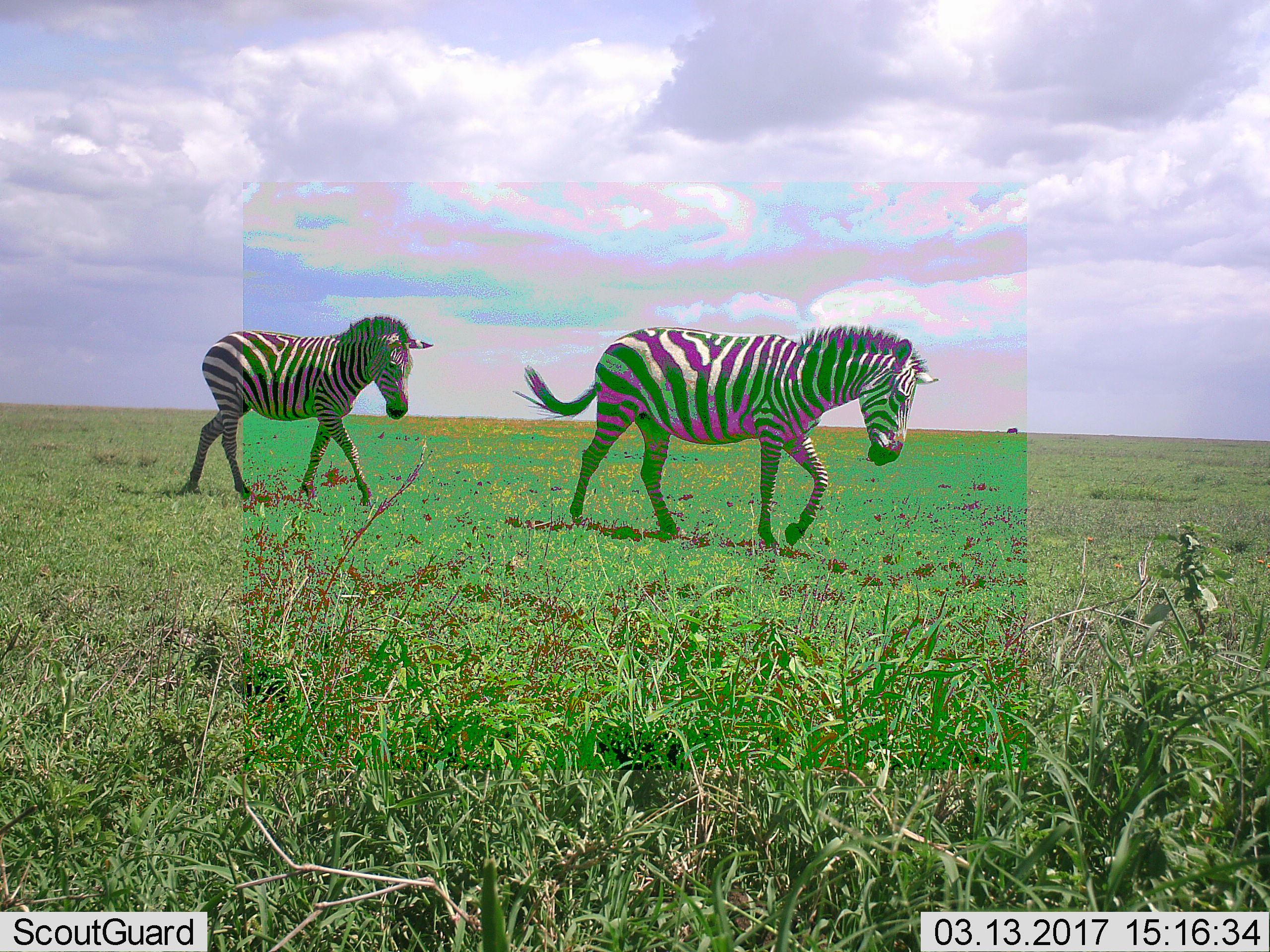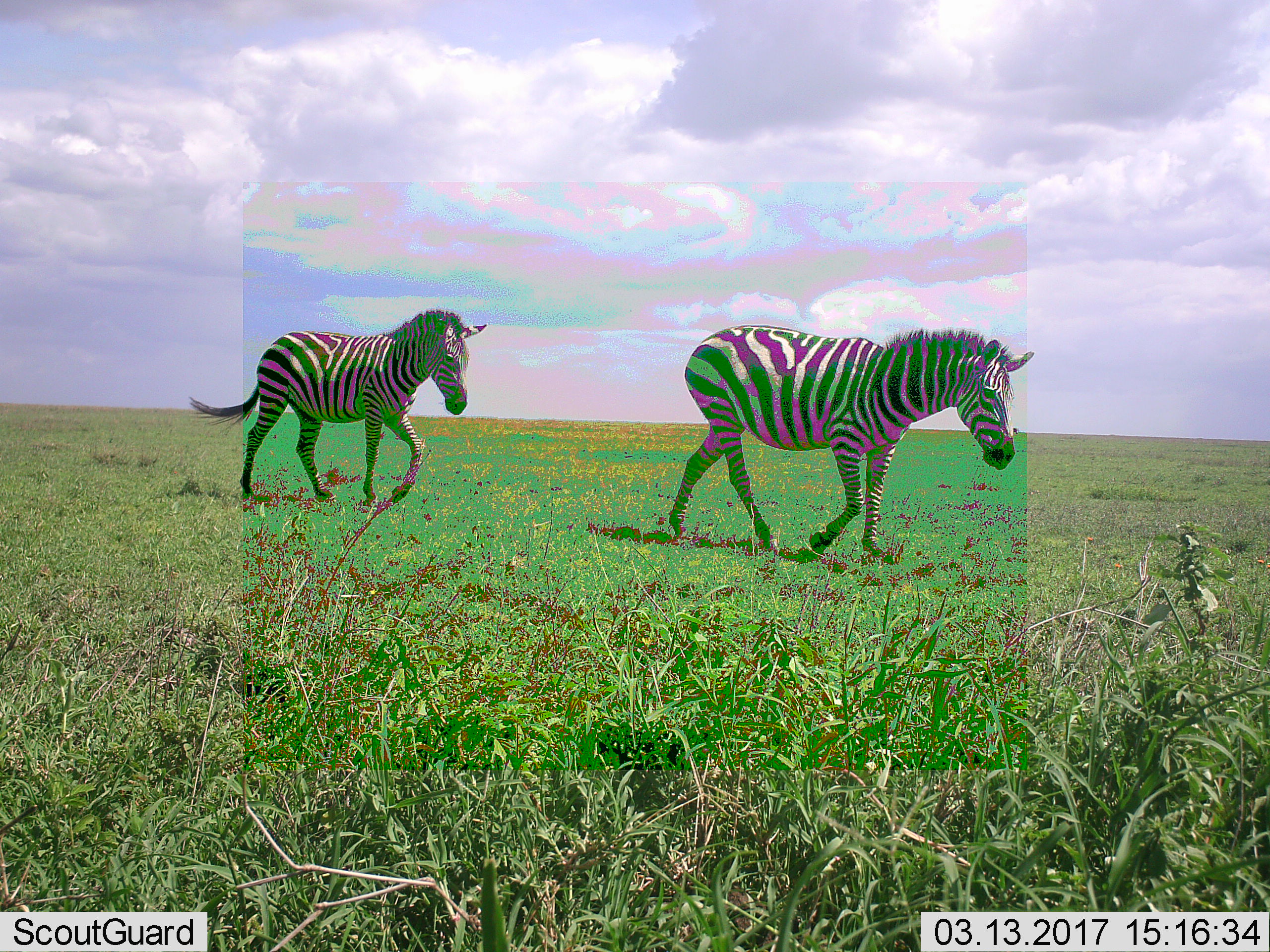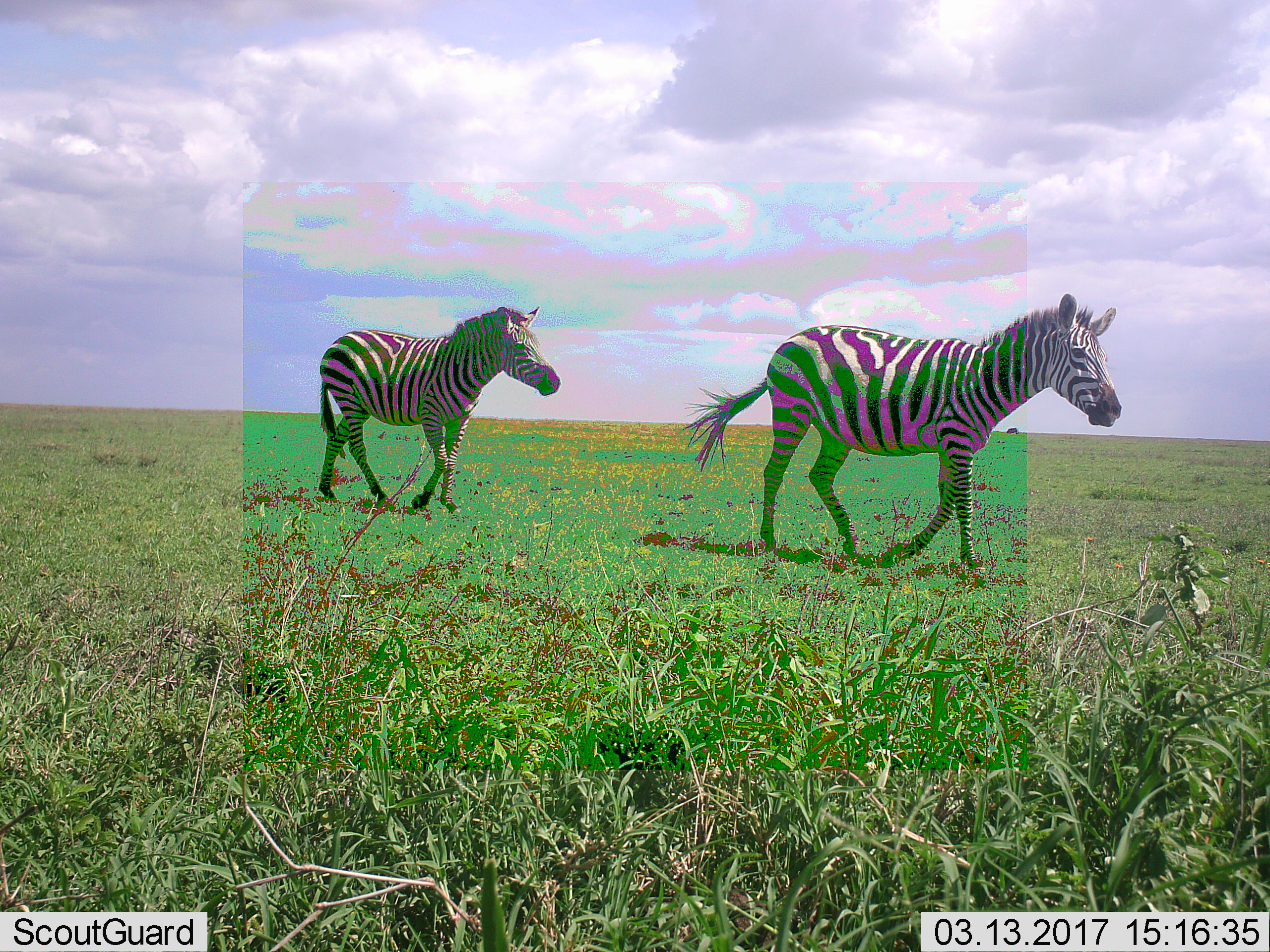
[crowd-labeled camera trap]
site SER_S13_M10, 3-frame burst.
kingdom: Animalia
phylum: Chordata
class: Mammalia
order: Perissodactyla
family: Equidae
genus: Equus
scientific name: Equus quagga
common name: plains zebra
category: zebraplains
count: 2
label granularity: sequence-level